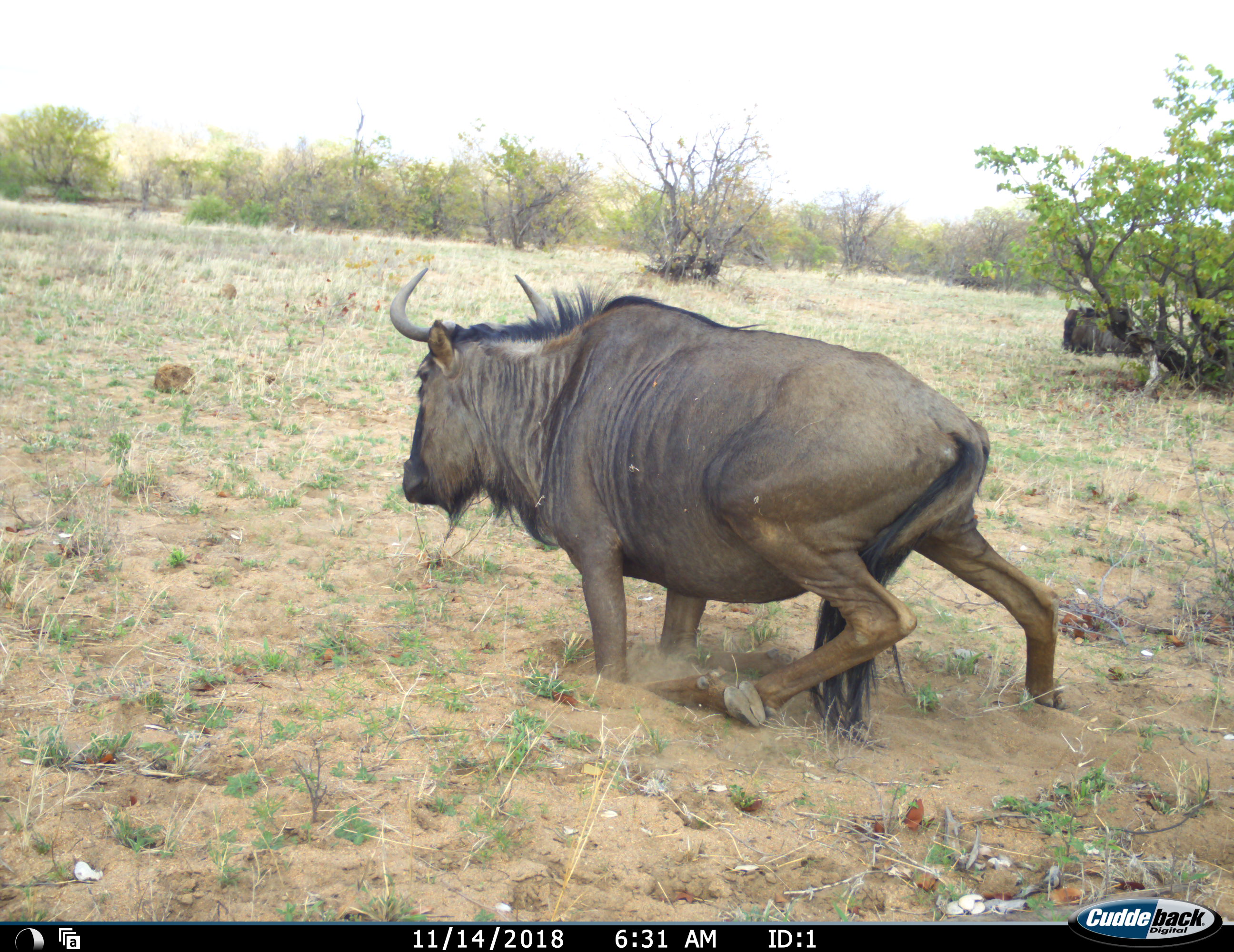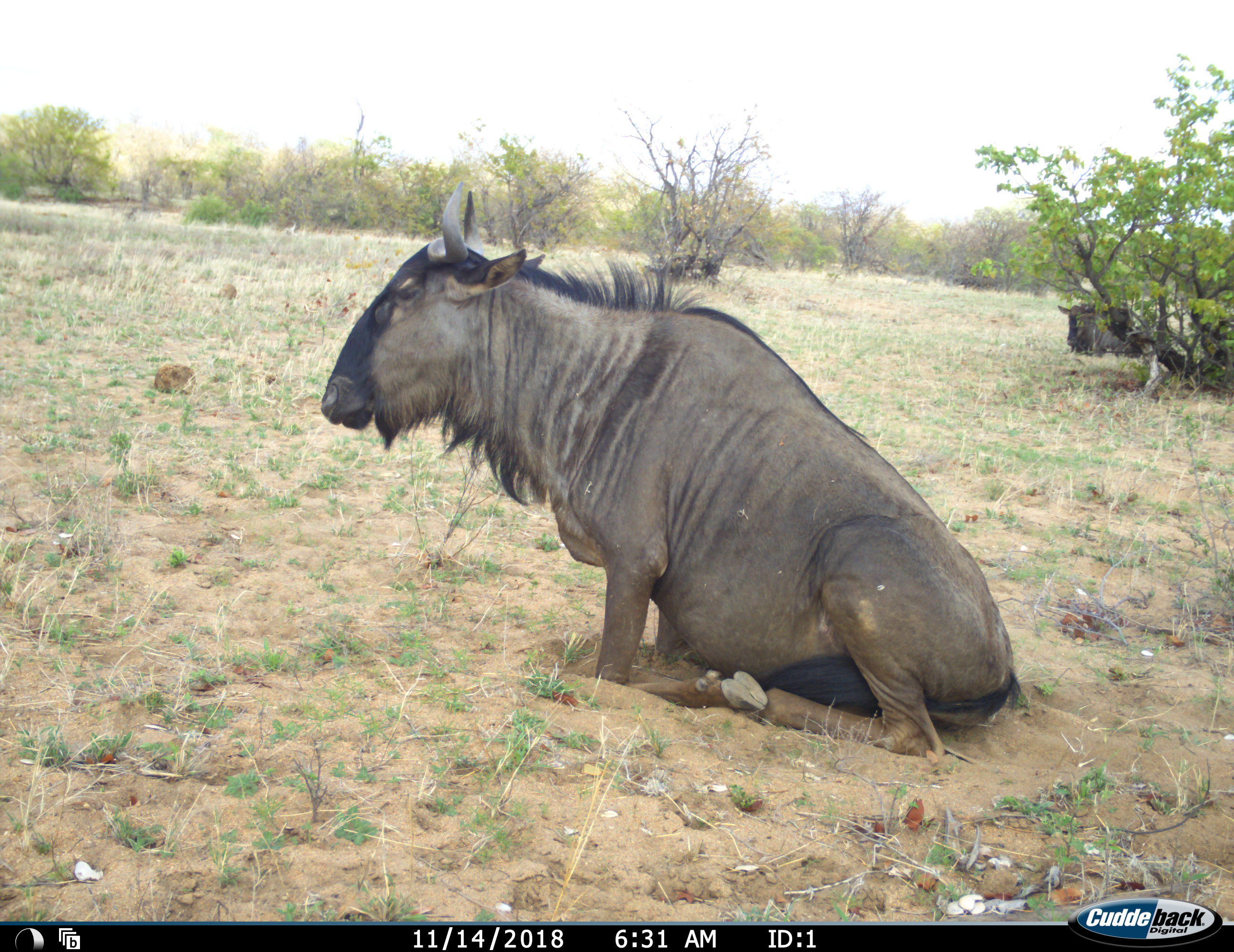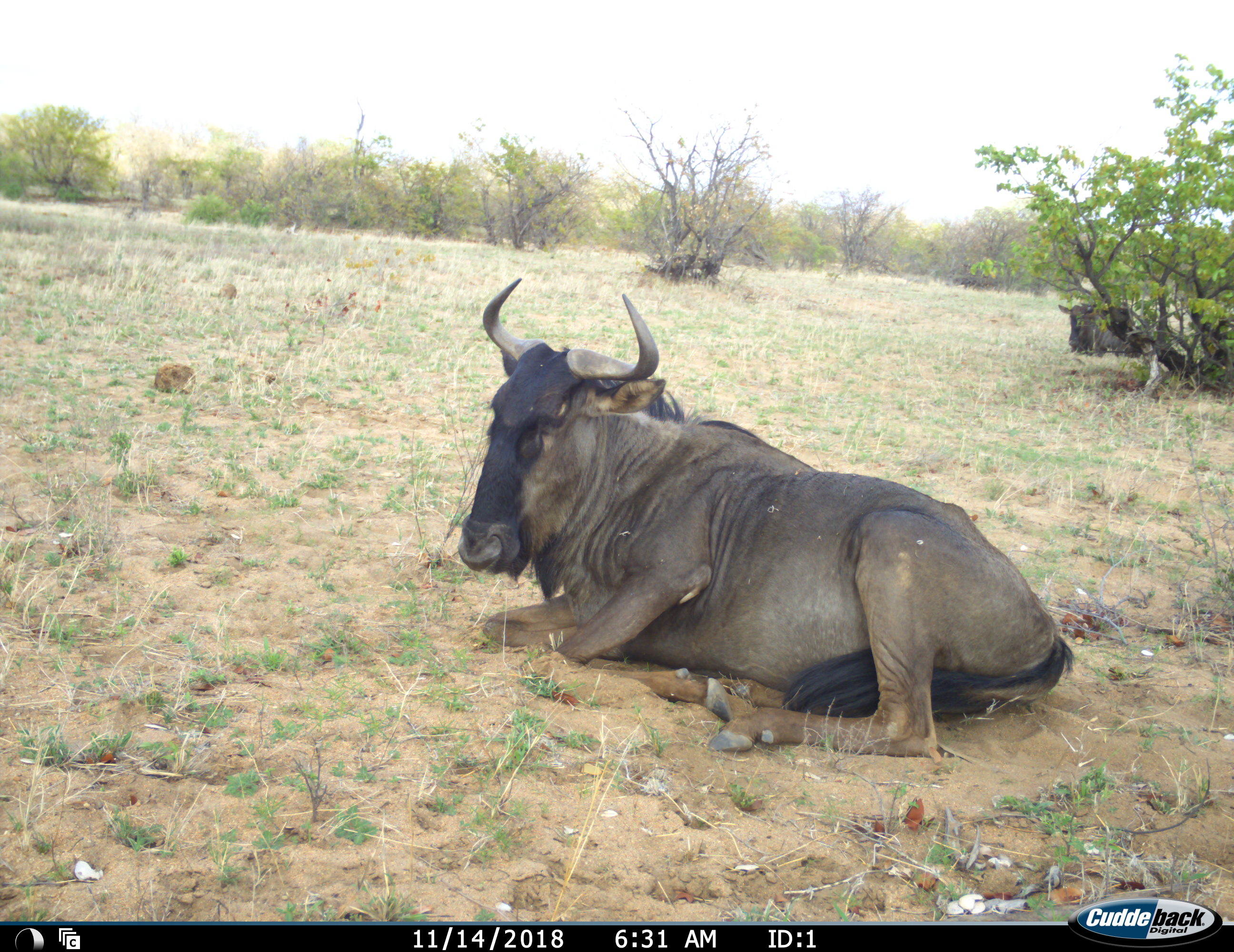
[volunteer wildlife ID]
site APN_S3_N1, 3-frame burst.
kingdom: Animalia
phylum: Chordata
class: Mammalia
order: Artiodactyla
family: Bovidae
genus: Connochaetes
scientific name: Connochaetes taurinus taurinus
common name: blue wildebeest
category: wildebeestblue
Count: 2.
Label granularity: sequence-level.